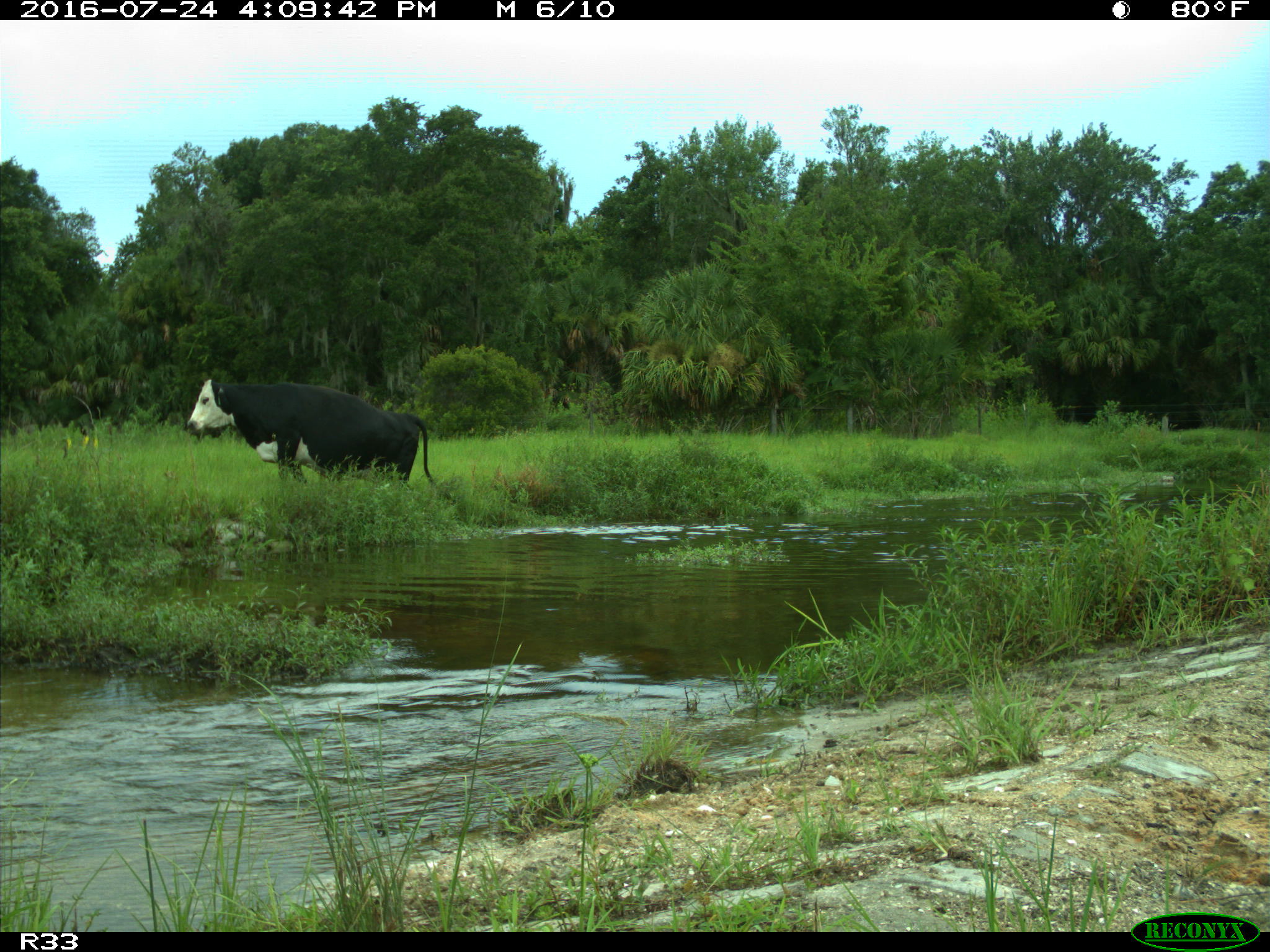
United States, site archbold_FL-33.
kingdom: Animalia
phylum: Chordata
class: Mammalia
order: Artiodactyla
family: Bovidae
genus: Bos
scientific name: Bos taurus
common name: domestic cow